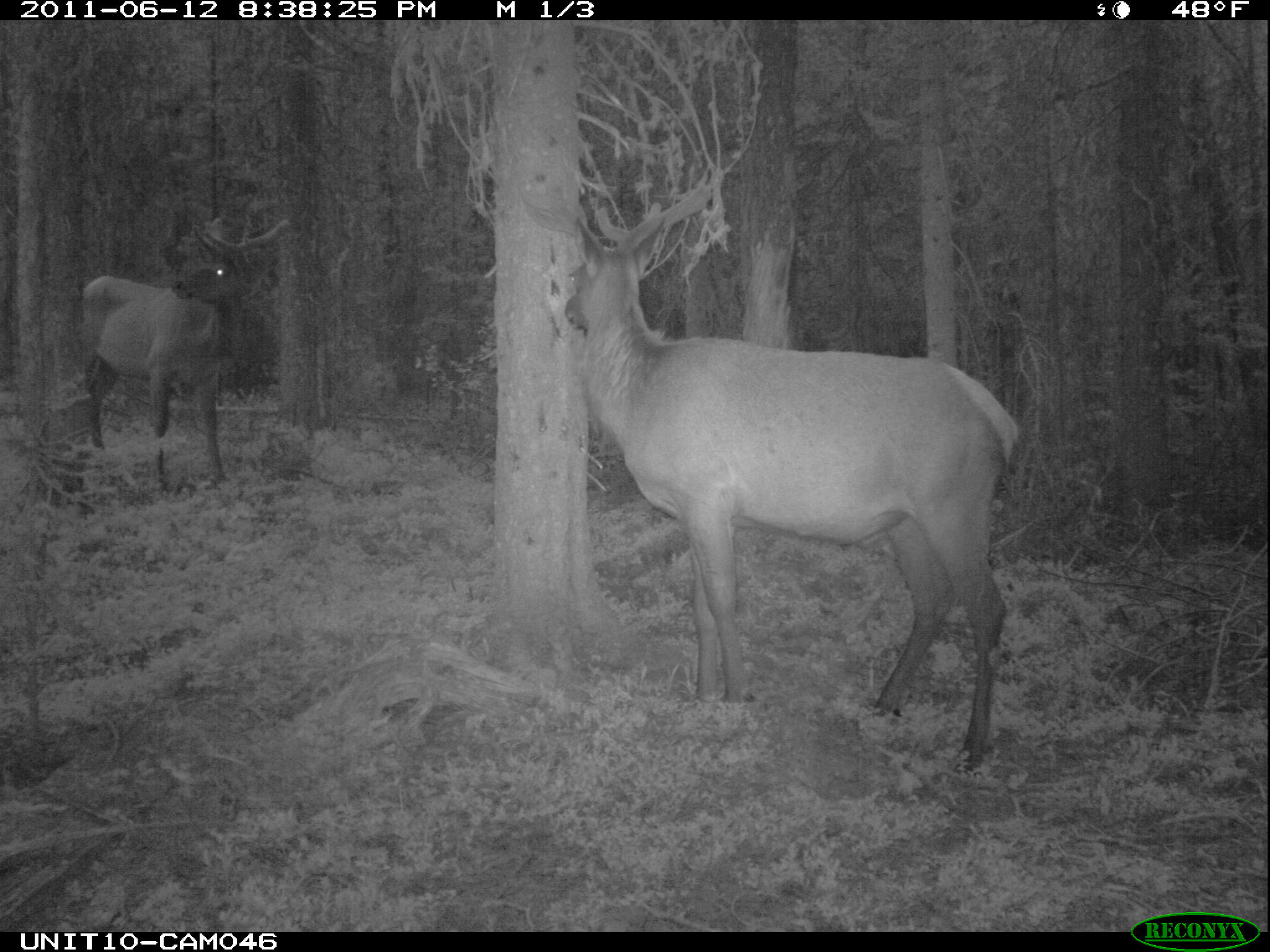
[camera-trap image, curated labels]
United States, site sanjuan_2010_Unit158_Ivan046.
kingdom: Animalia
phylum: Chordata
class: Mammalia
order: Artiodactyla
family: Cervidae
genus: Cervus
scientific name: Cervus elaphus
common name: red deer